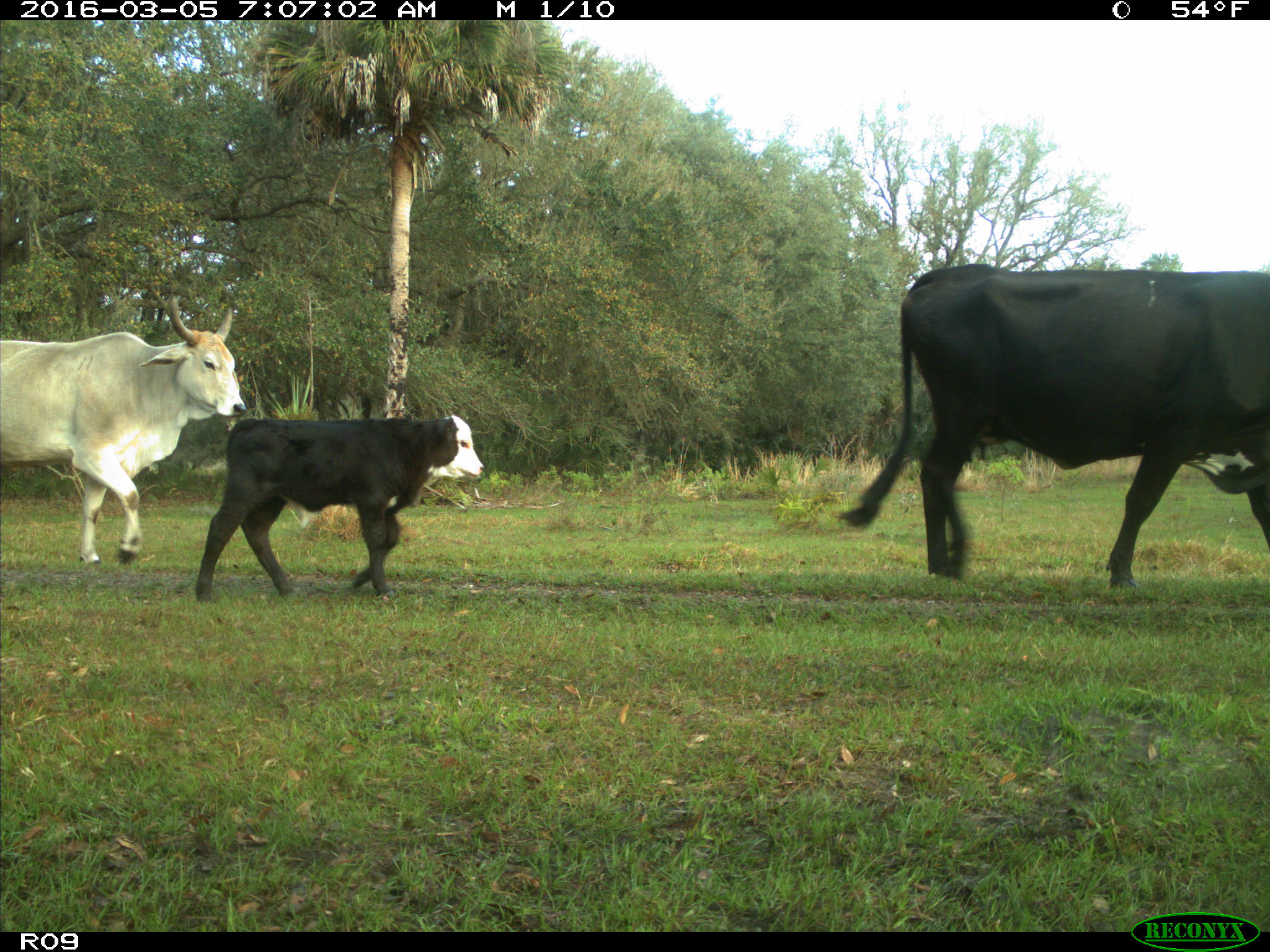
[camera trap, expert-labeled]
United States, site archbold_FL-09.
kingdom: Animalia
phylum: Chordata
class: Mammalia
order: Artiodactyla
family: Bovidae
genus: Bos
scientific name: Bos taurus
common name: domestic cow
Bos taurus (domestic cow).